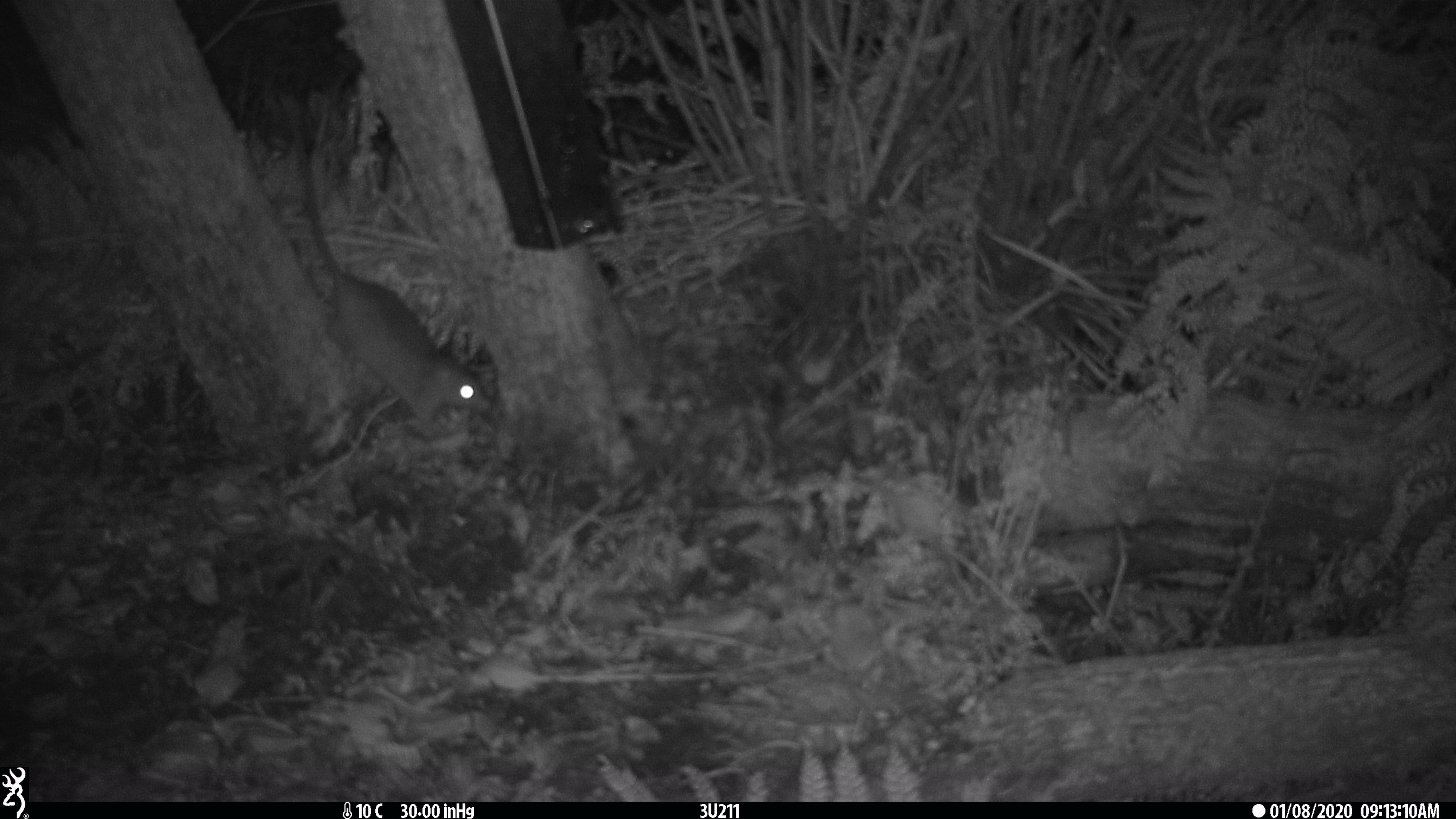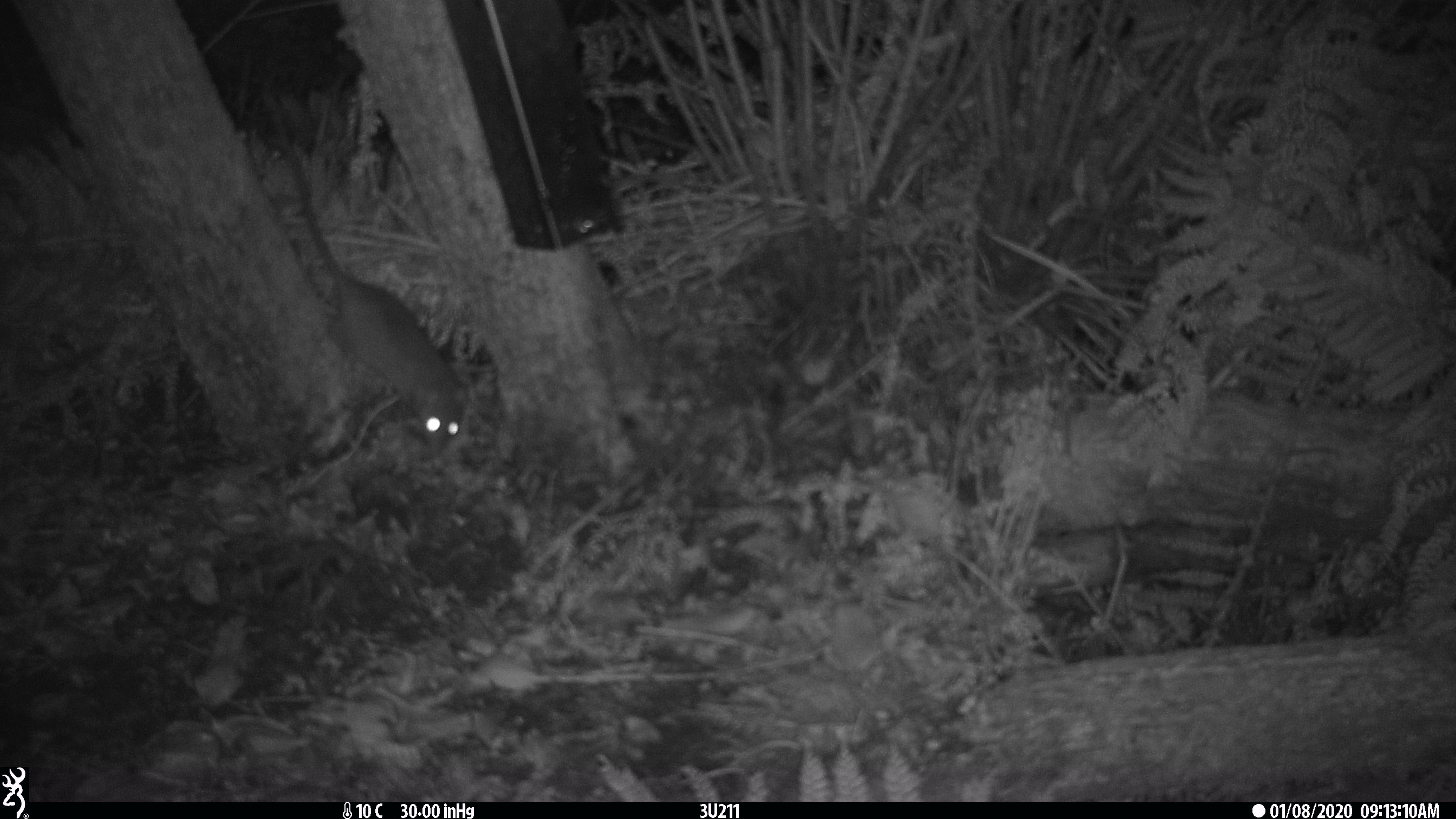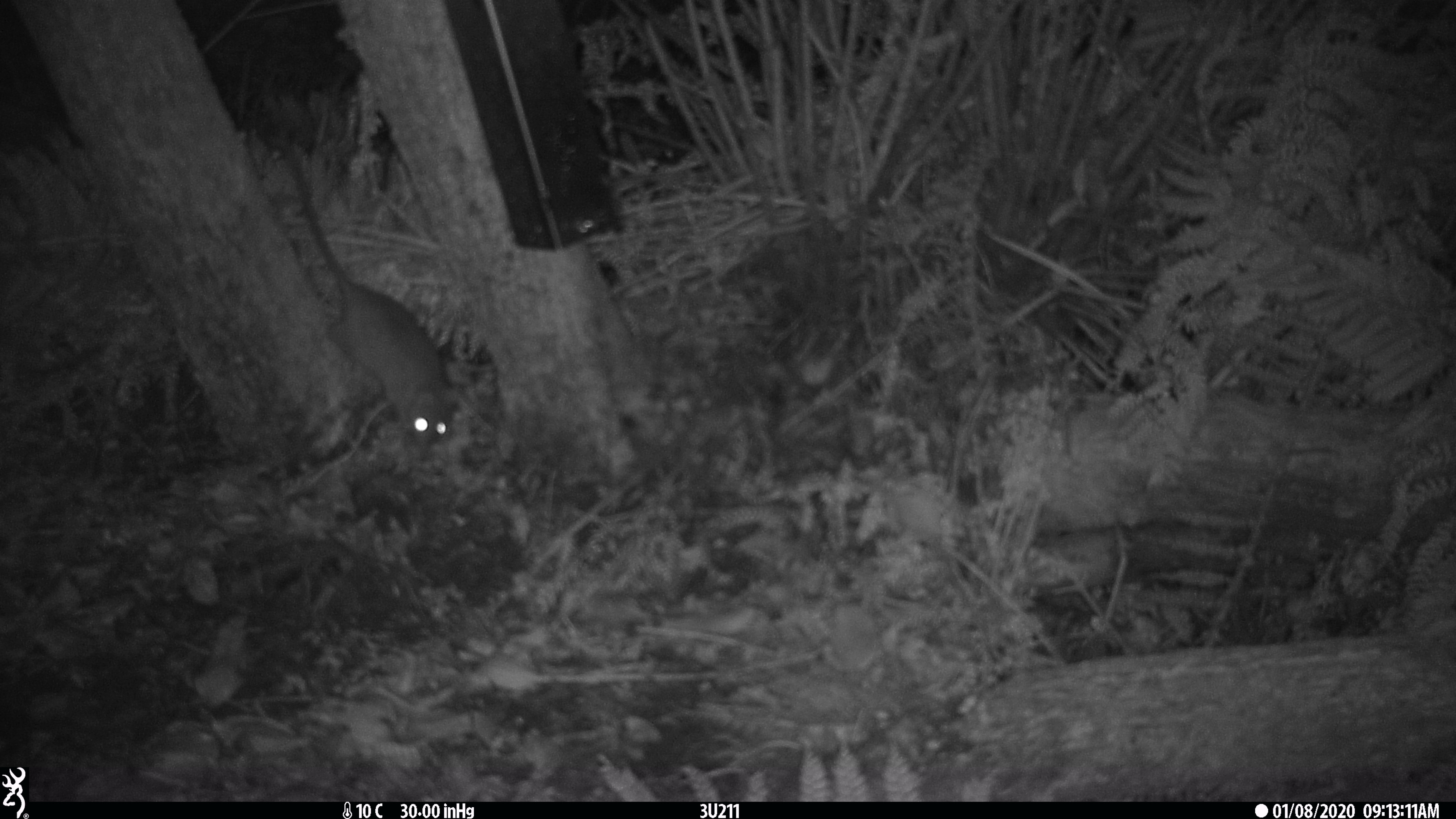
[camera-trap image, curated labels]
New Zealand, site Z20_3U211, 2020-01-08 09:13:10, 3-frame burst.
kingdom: Animalia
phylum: Chordata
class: Mammalia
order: Rodentia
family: Muridae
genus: Rattus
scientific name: Rattus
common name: rat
Rat (Rattus).